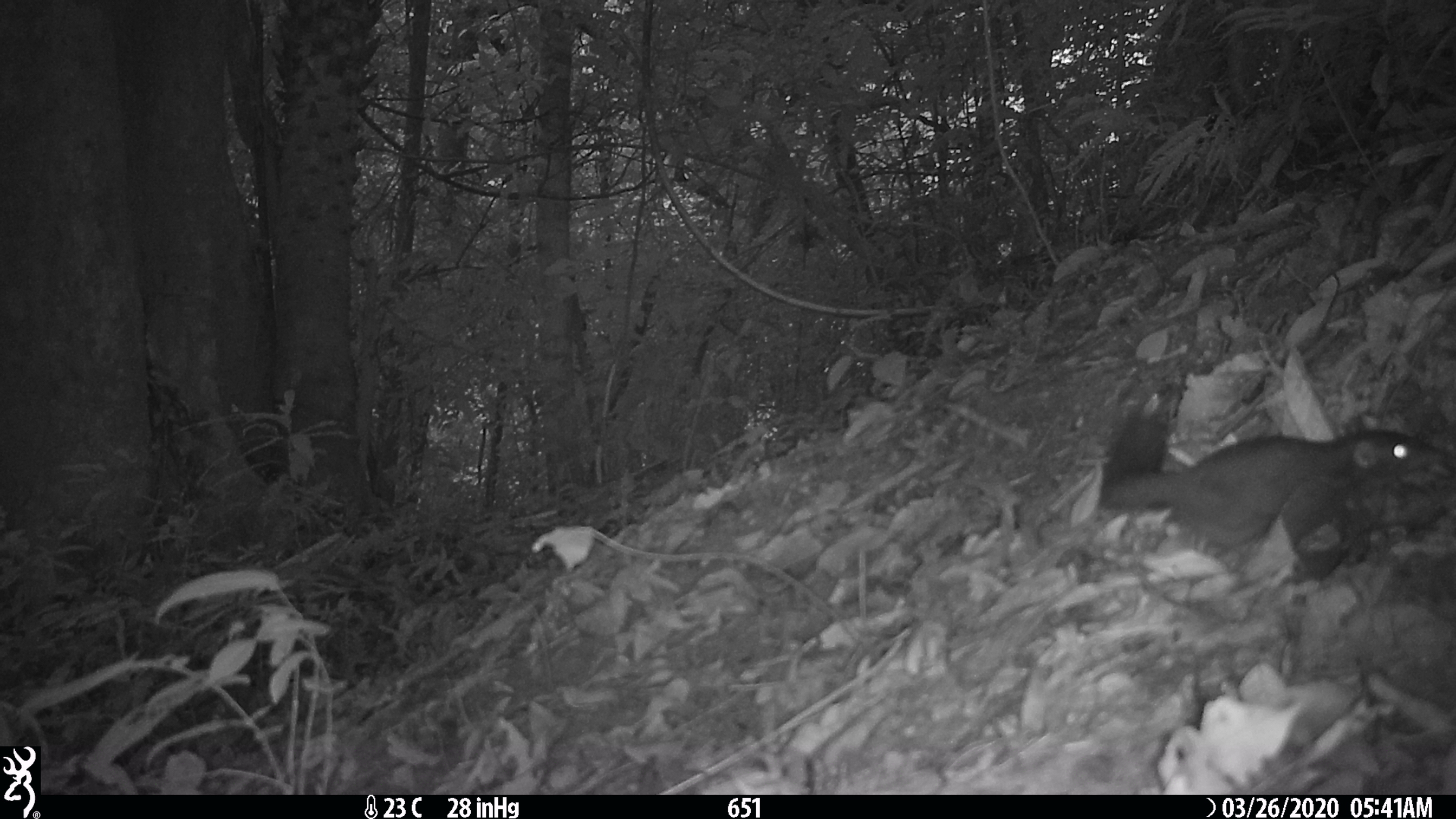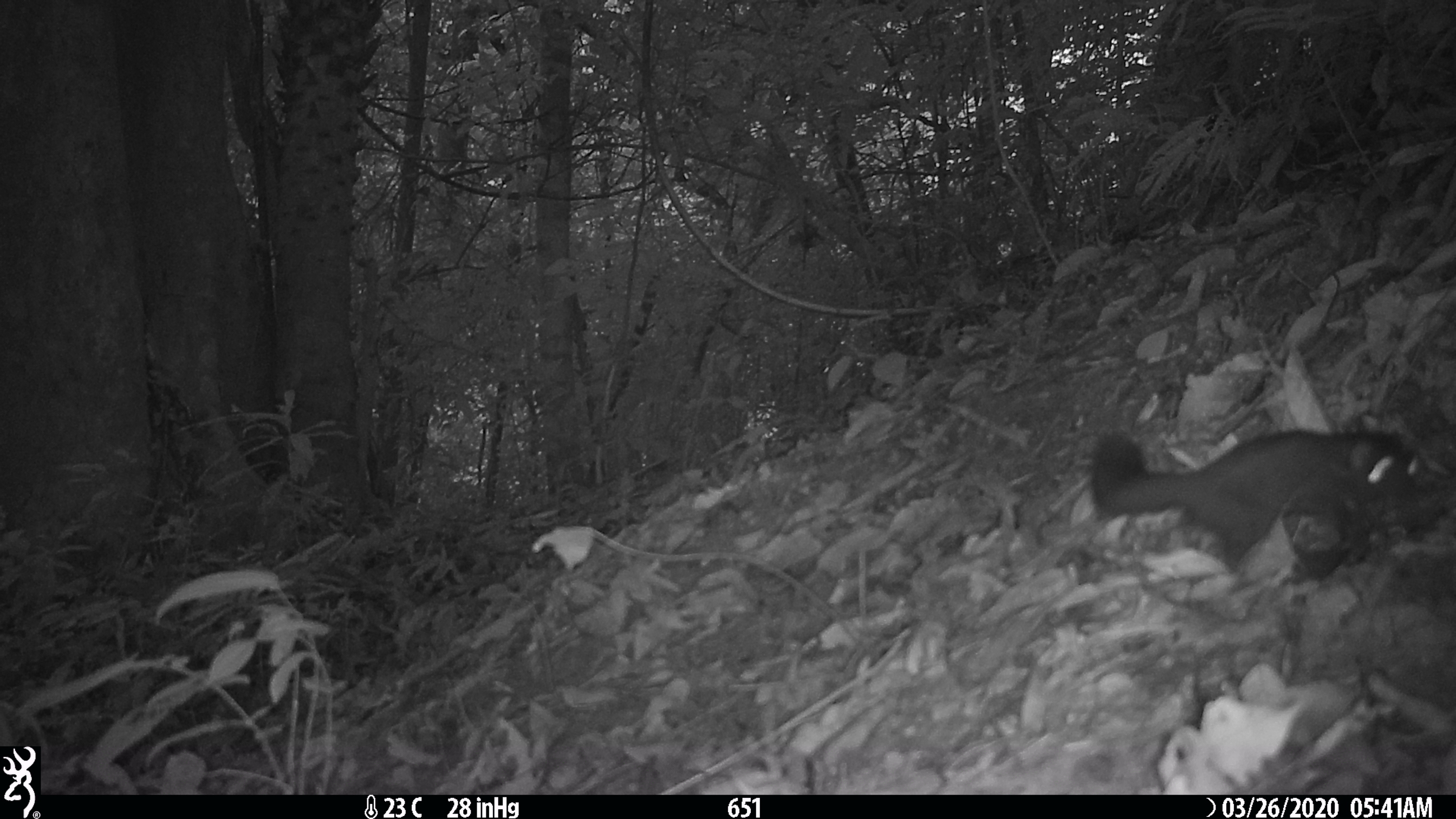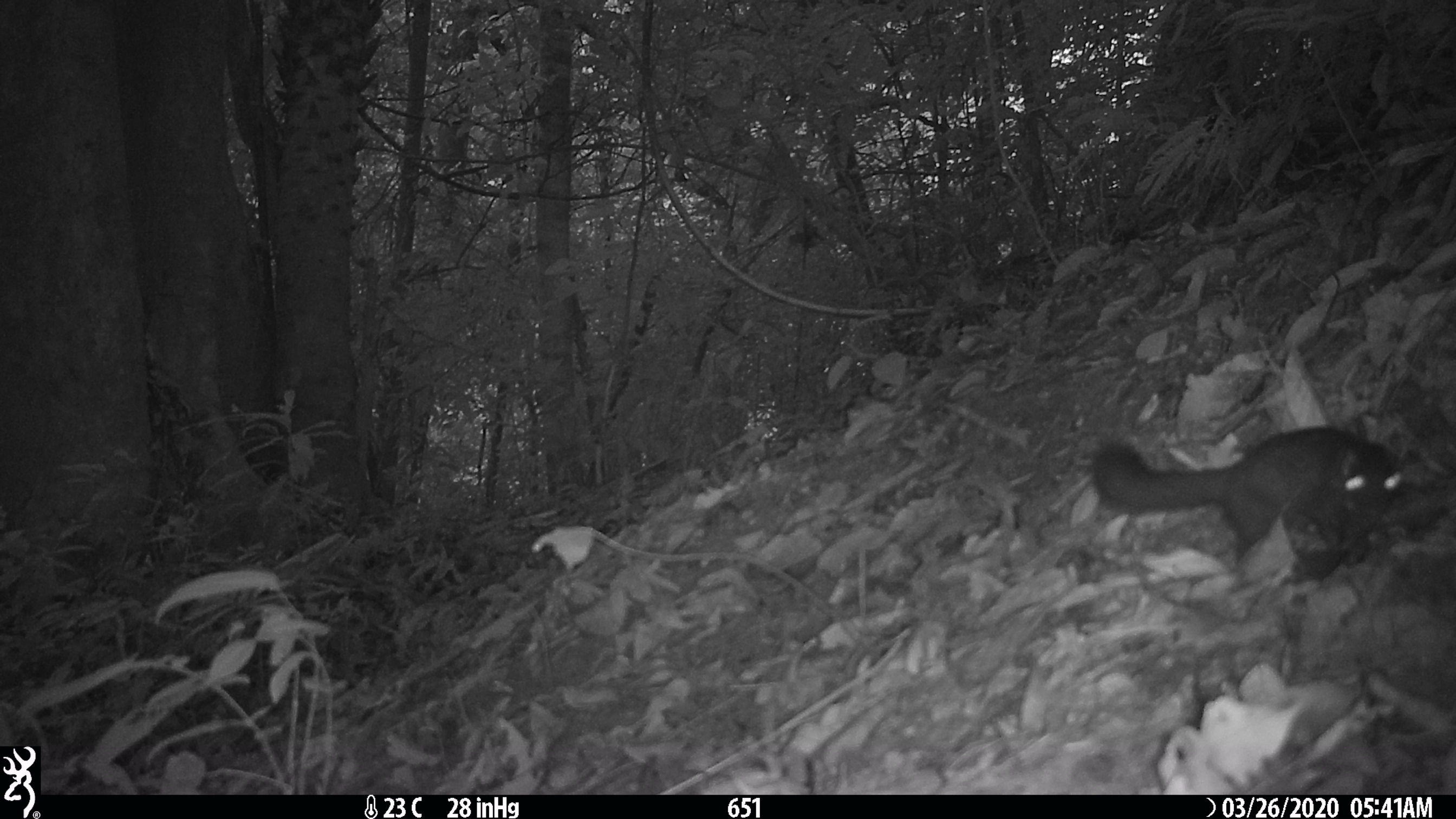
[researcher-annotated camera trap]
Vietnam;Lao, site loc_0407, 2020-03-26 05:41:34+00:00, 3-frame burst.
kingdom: Animalia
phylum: Chordata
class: Mammalia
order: Rodentia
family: Sciuridae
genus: Dremomys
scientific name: Dremomys rufigenis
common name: red-cheeked squirrel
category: red cheeked squirrel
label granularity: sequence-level